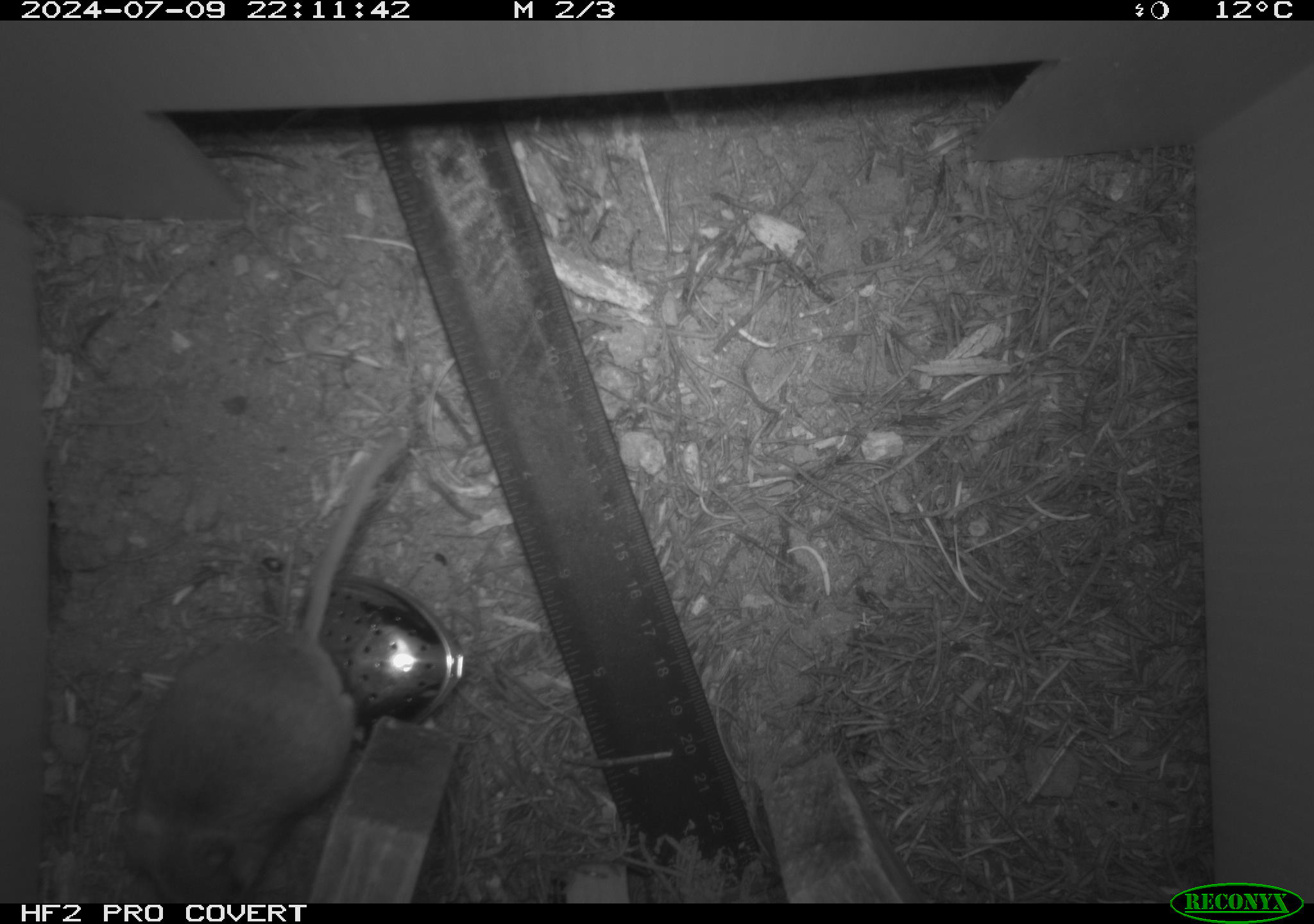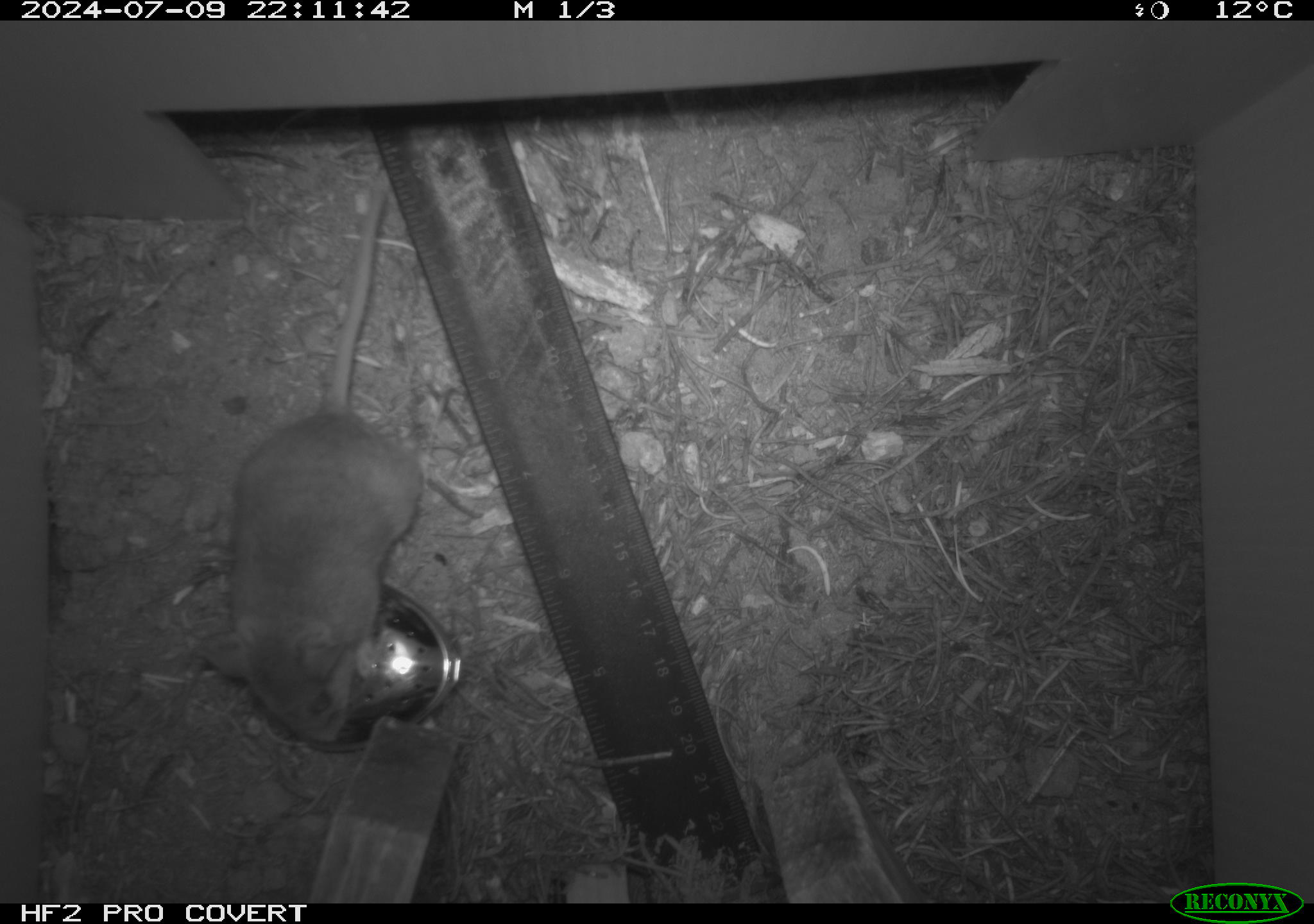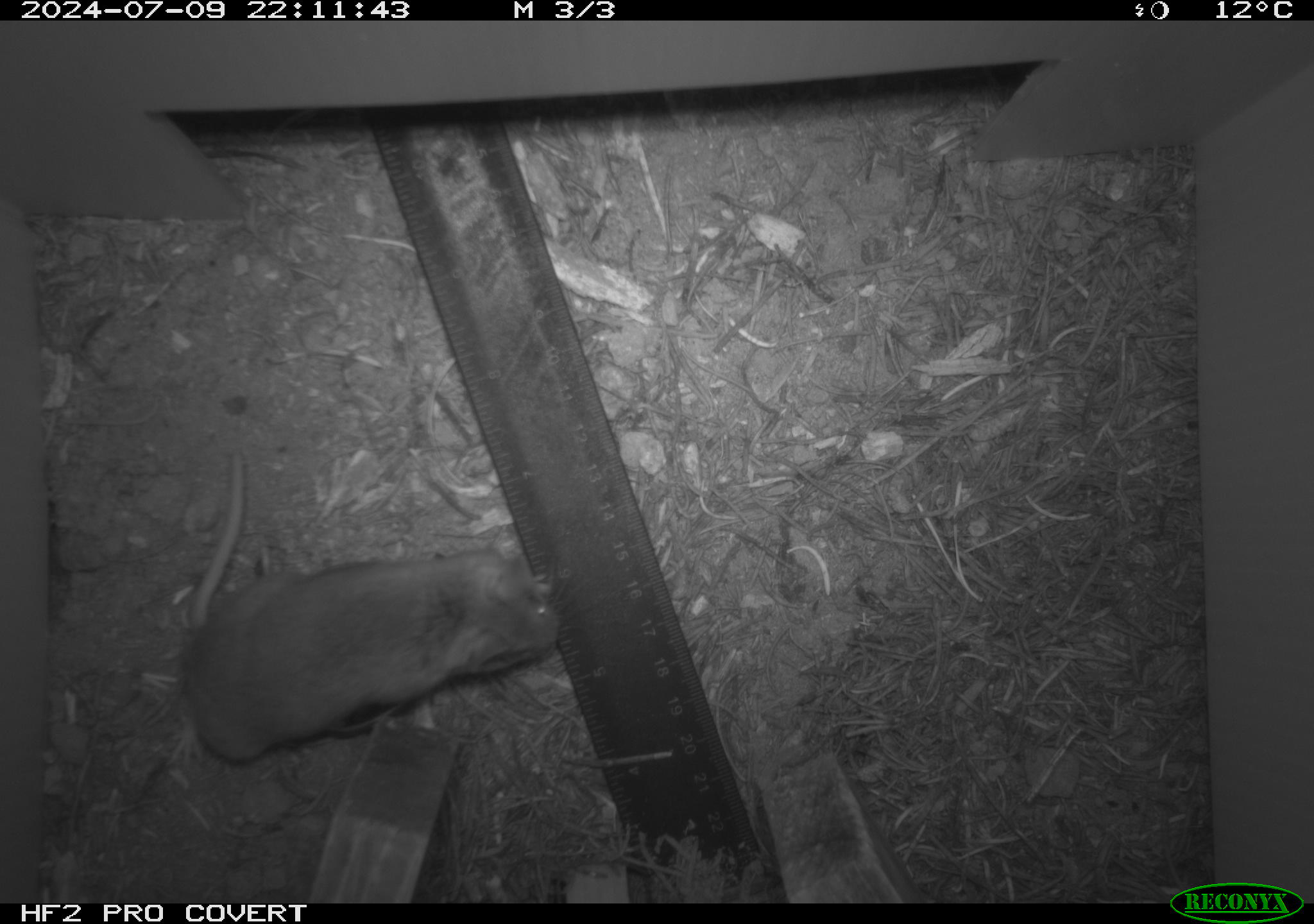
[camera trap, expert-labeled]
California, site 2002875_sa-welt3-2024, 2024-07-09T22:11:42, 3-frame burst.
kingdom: Animalia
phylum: Chordata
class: Mammalia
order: Rodentia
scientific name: Rodentia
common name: mouse species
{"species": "mouse species (Rodentia)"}